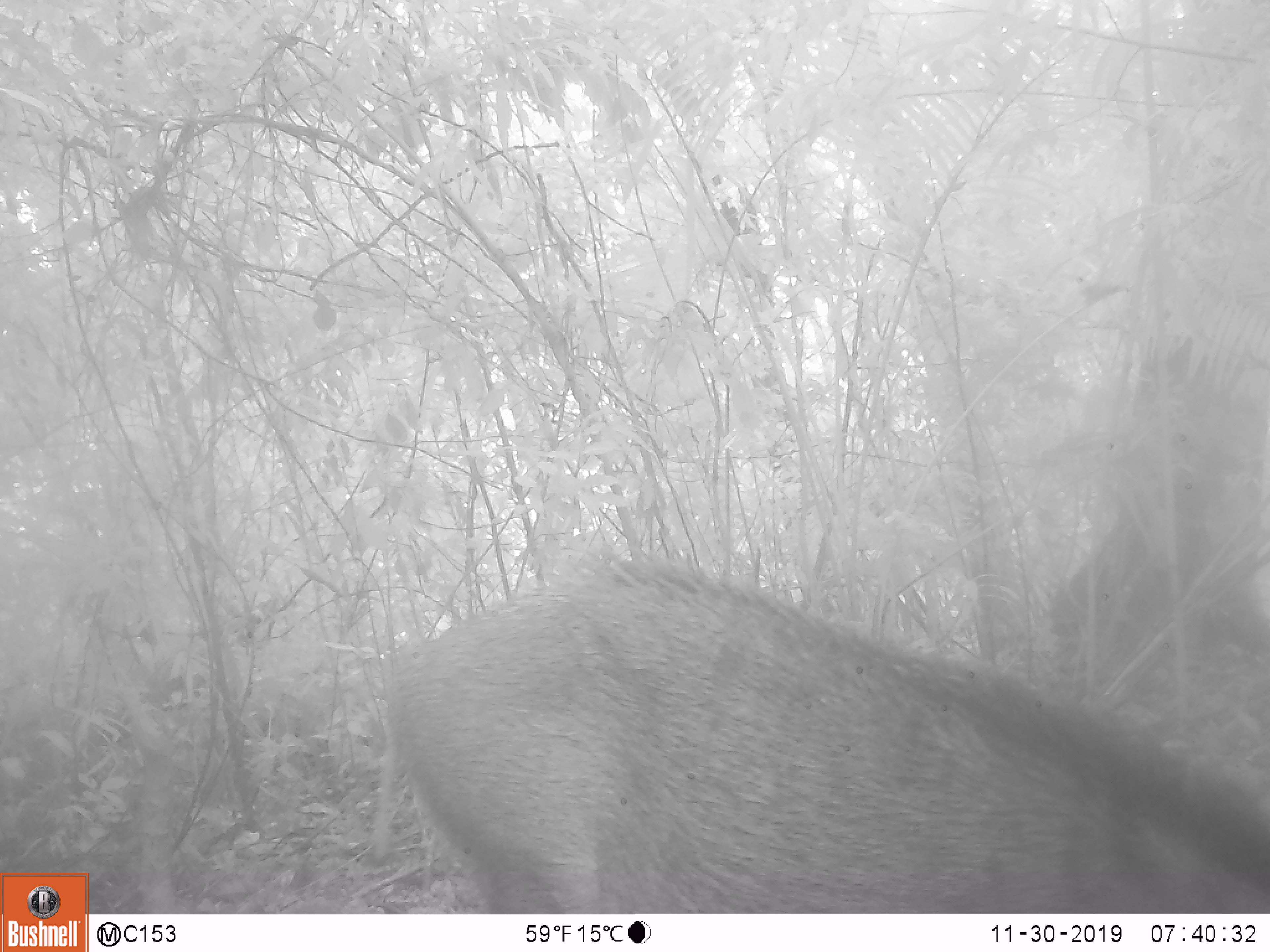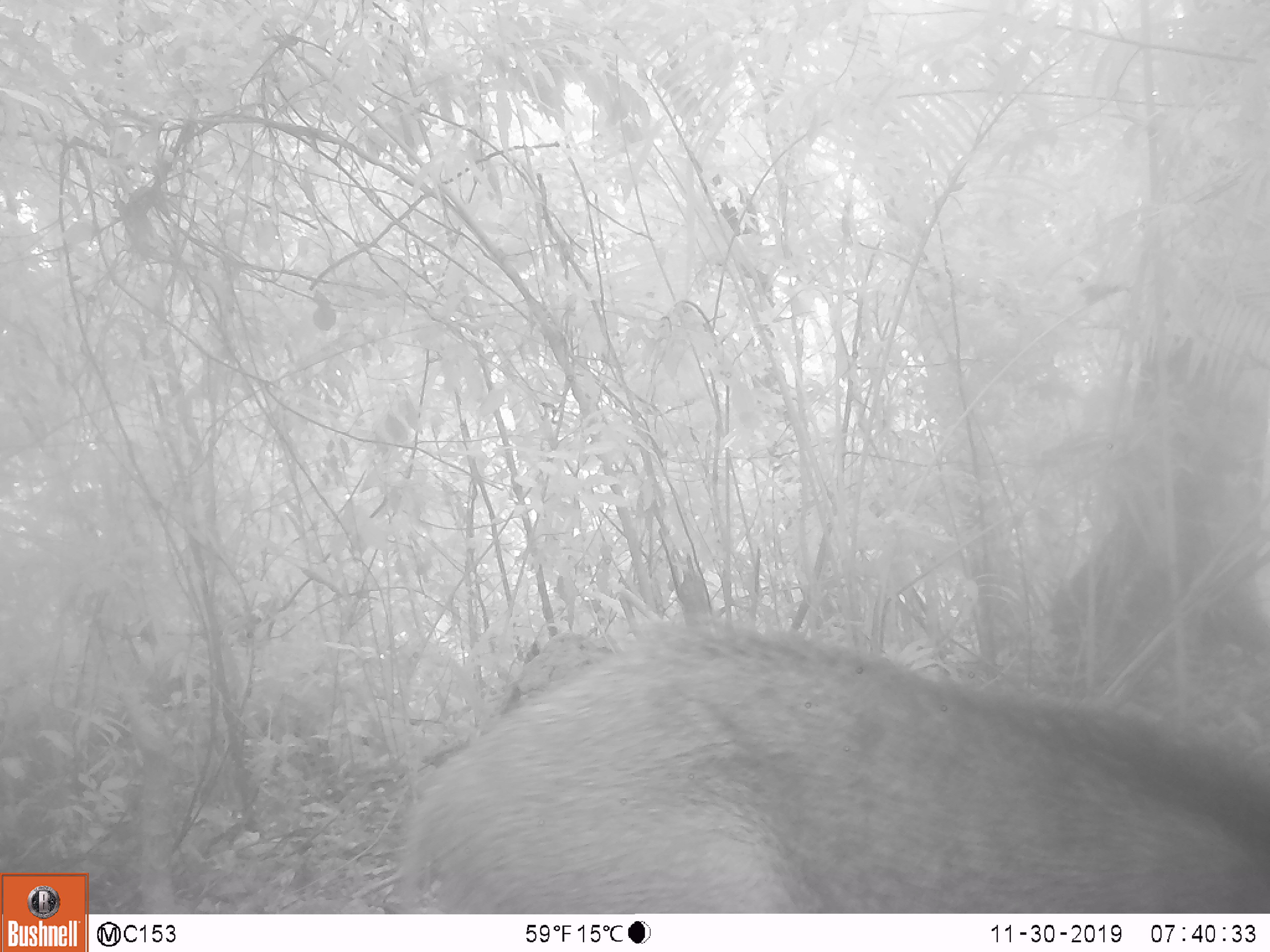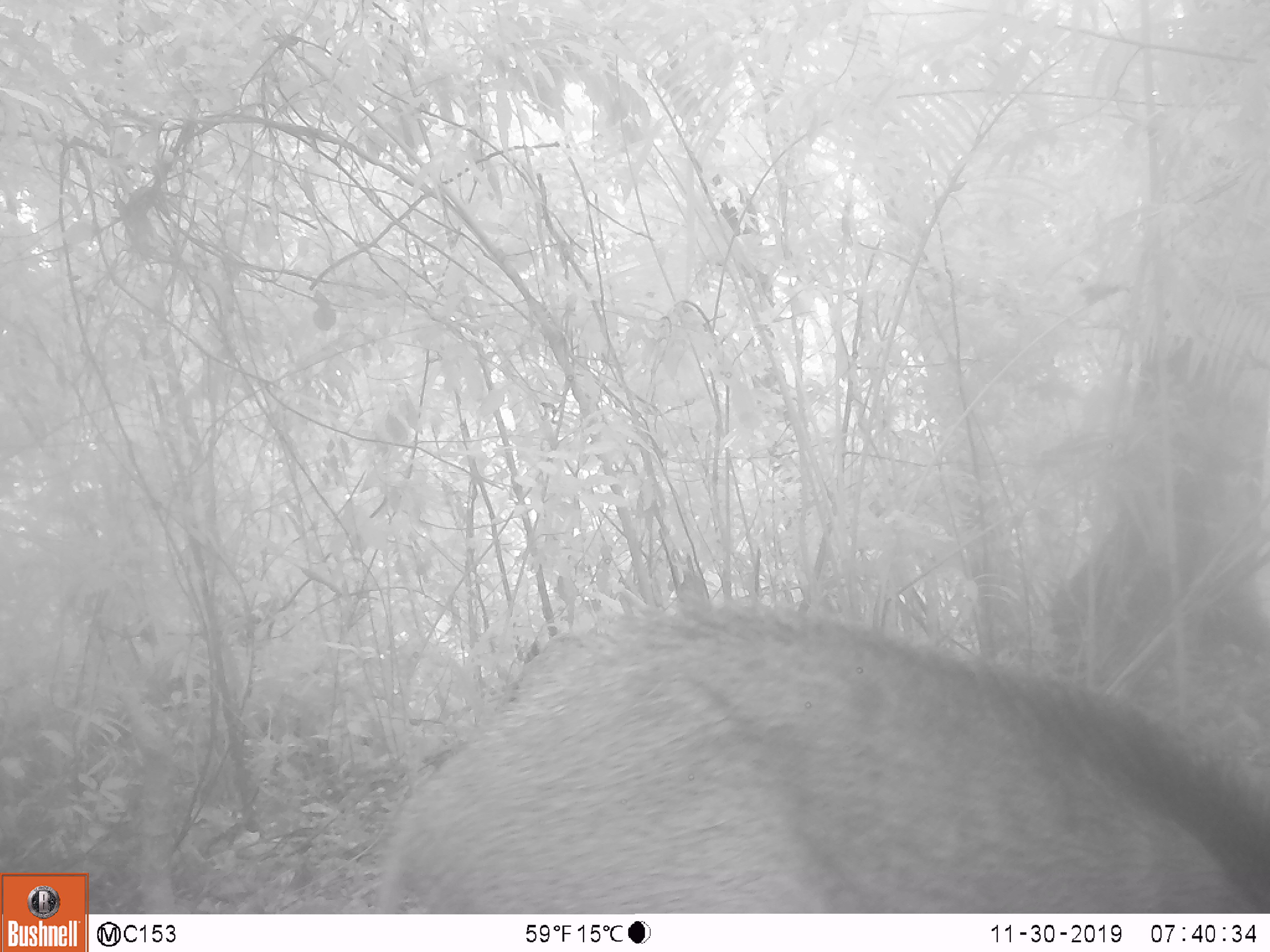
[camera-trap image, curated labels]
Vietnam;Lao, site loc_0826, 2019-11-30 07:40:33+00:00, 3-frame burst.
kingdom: Animalia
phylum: Chordata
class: Mammalia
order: Artiodactyla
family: Suidae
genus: Sus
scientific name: Sus scrofa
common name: eurasian wild pig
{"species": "eurasian wild pig (Sus scrofa)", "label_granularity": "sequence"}